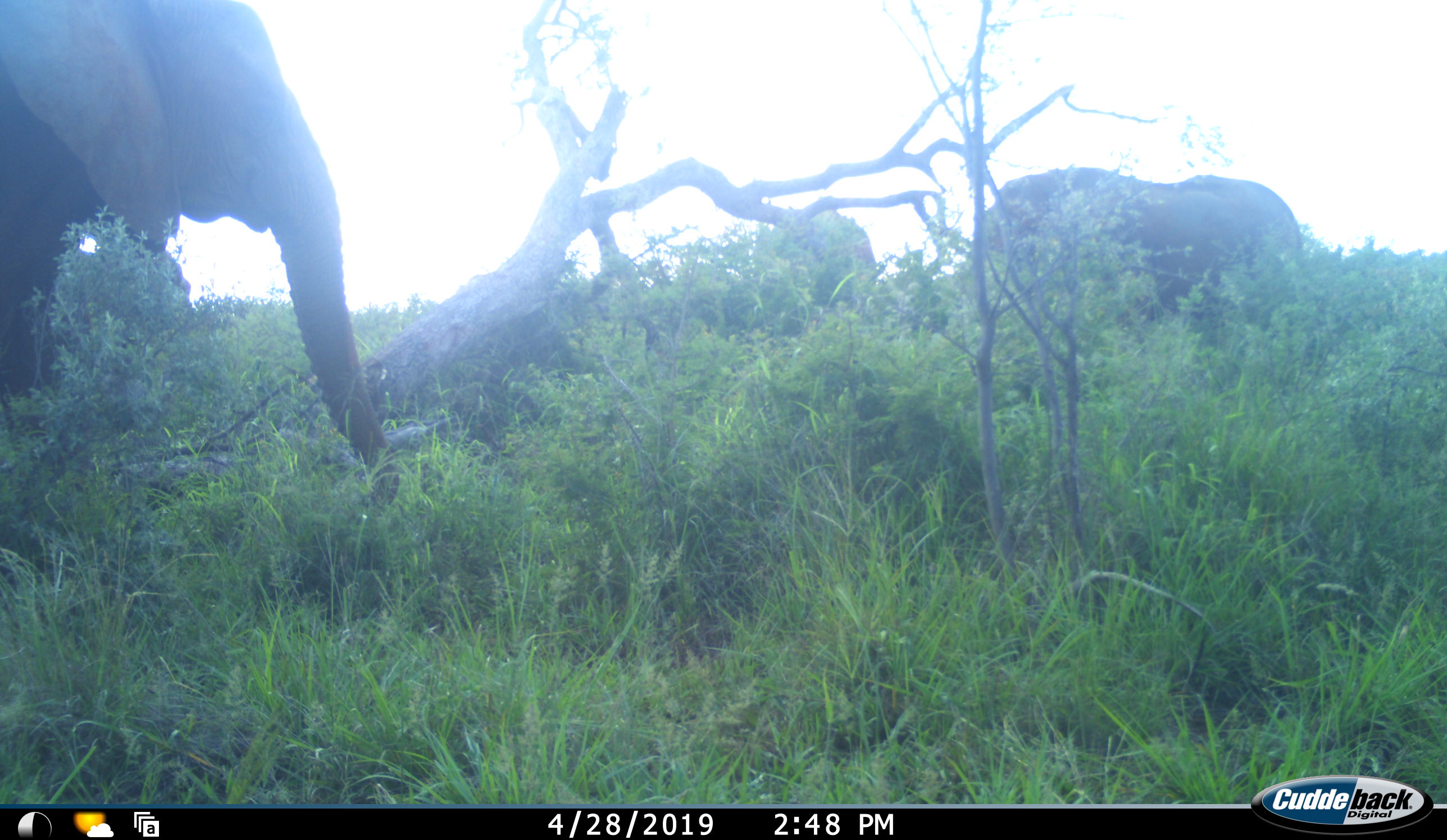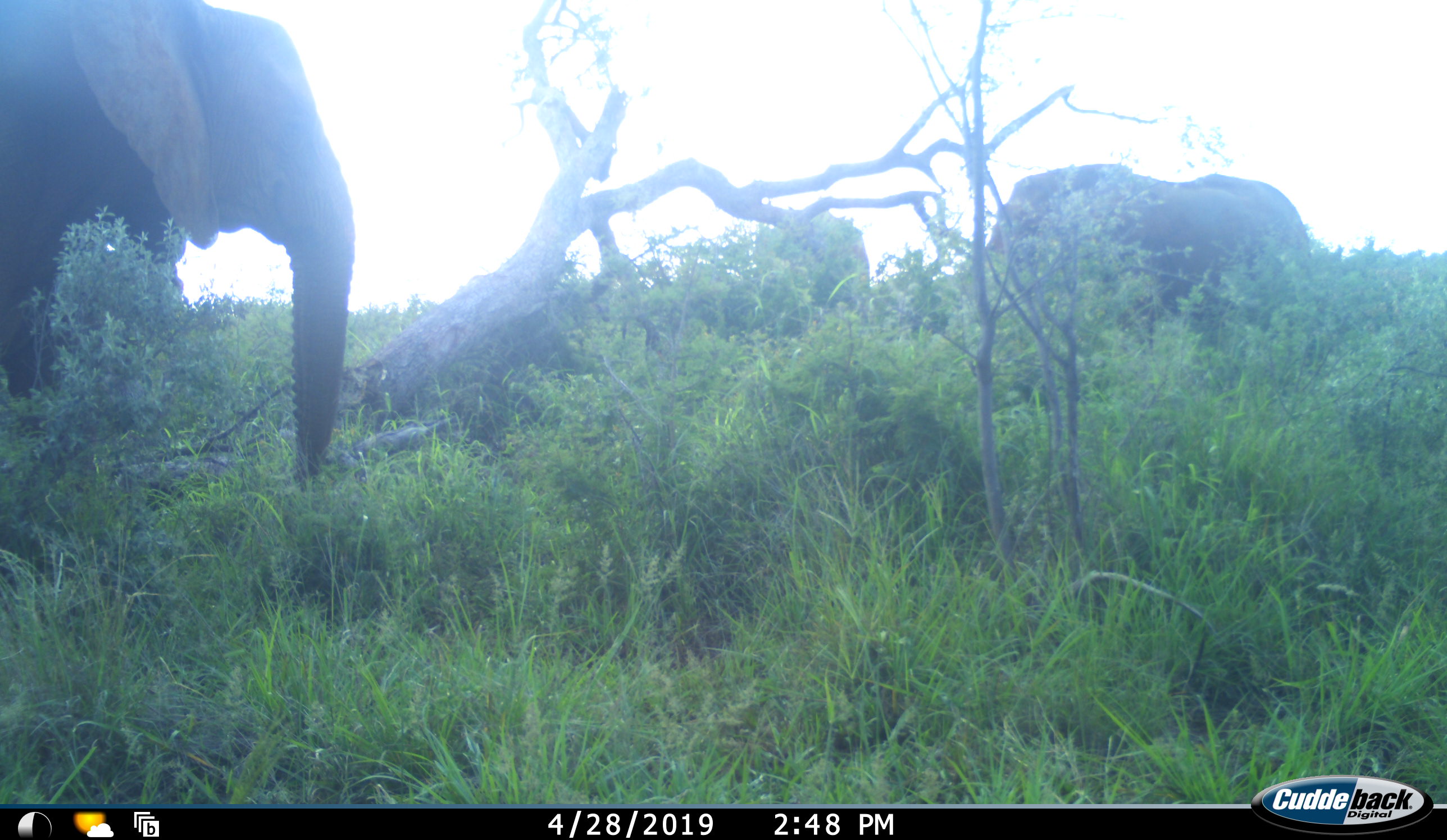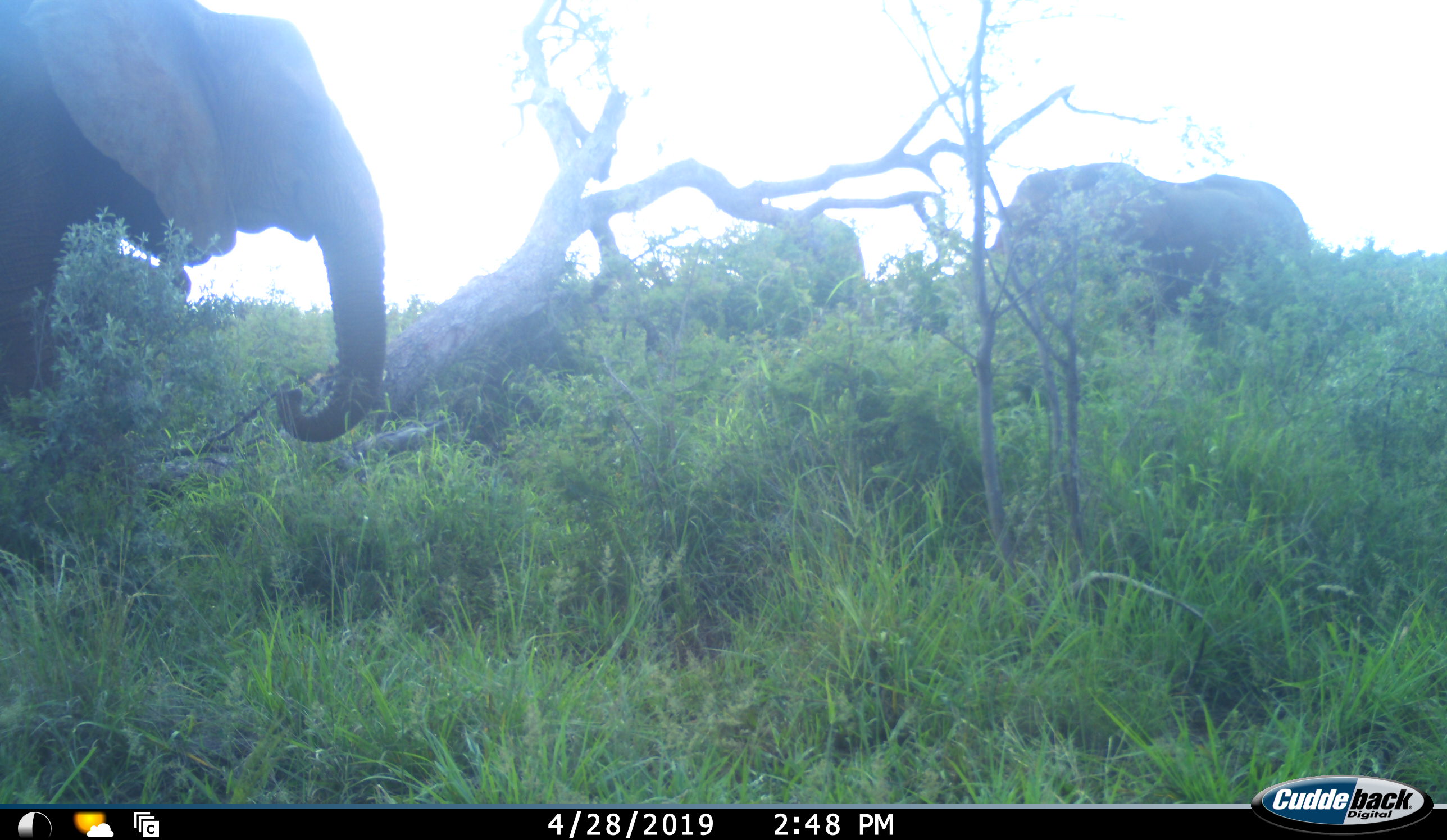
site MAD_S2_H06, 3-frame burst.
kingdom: Animalia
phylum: Chordata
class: Mammalia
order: Proboscidea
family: Elephantidae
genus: Loxodonta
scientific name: Loxodonta africana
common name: african bush elephant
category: elephant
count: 3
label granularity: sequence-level